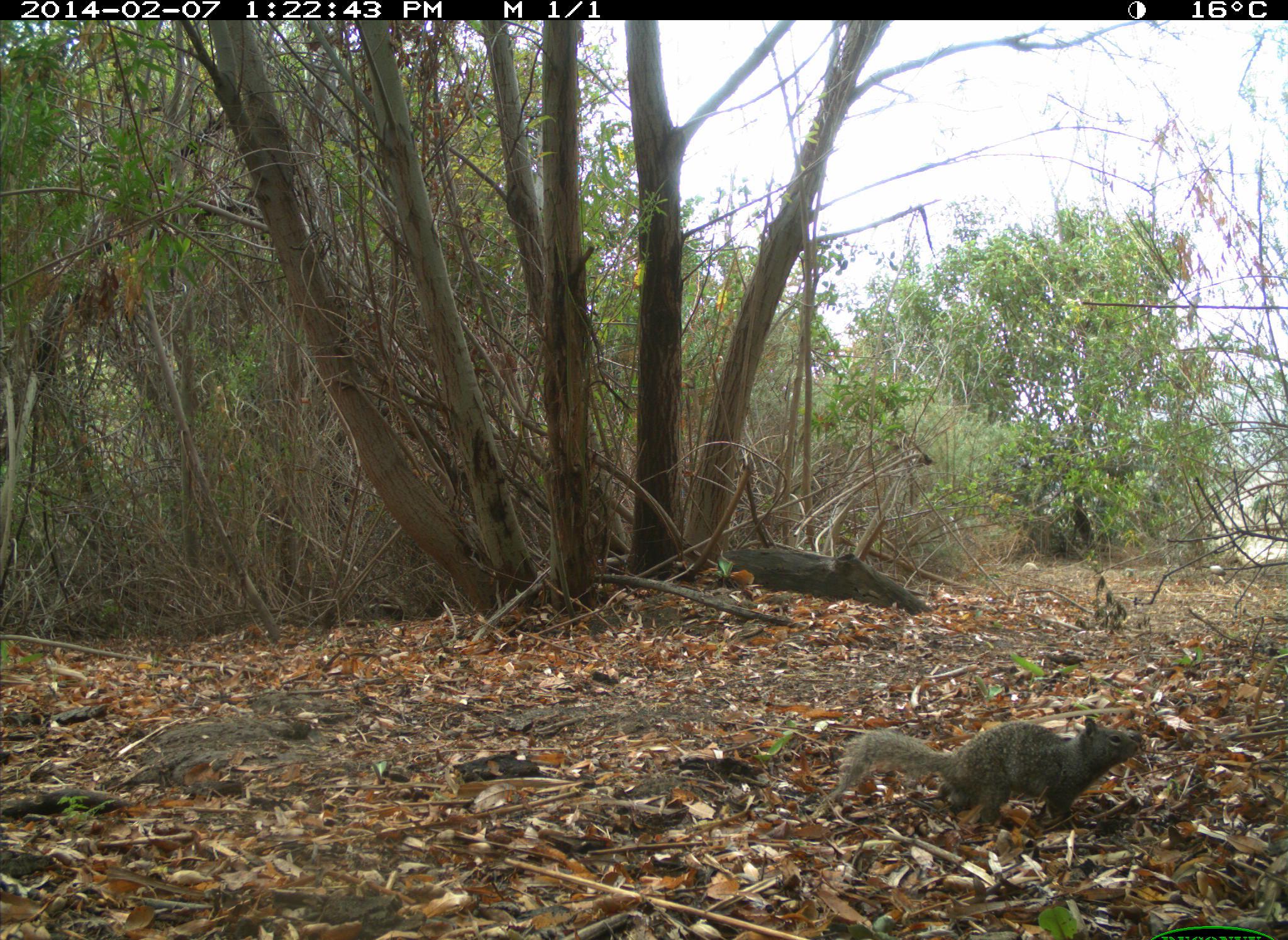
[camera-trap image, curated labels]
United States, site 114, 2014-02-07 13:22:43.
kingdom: Animalia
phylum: Chordata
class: Mammalia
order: Rodentia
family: Sciuridae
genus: Sciurus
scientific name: Sciurus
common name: squirrel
Squirrel (Sciurus).